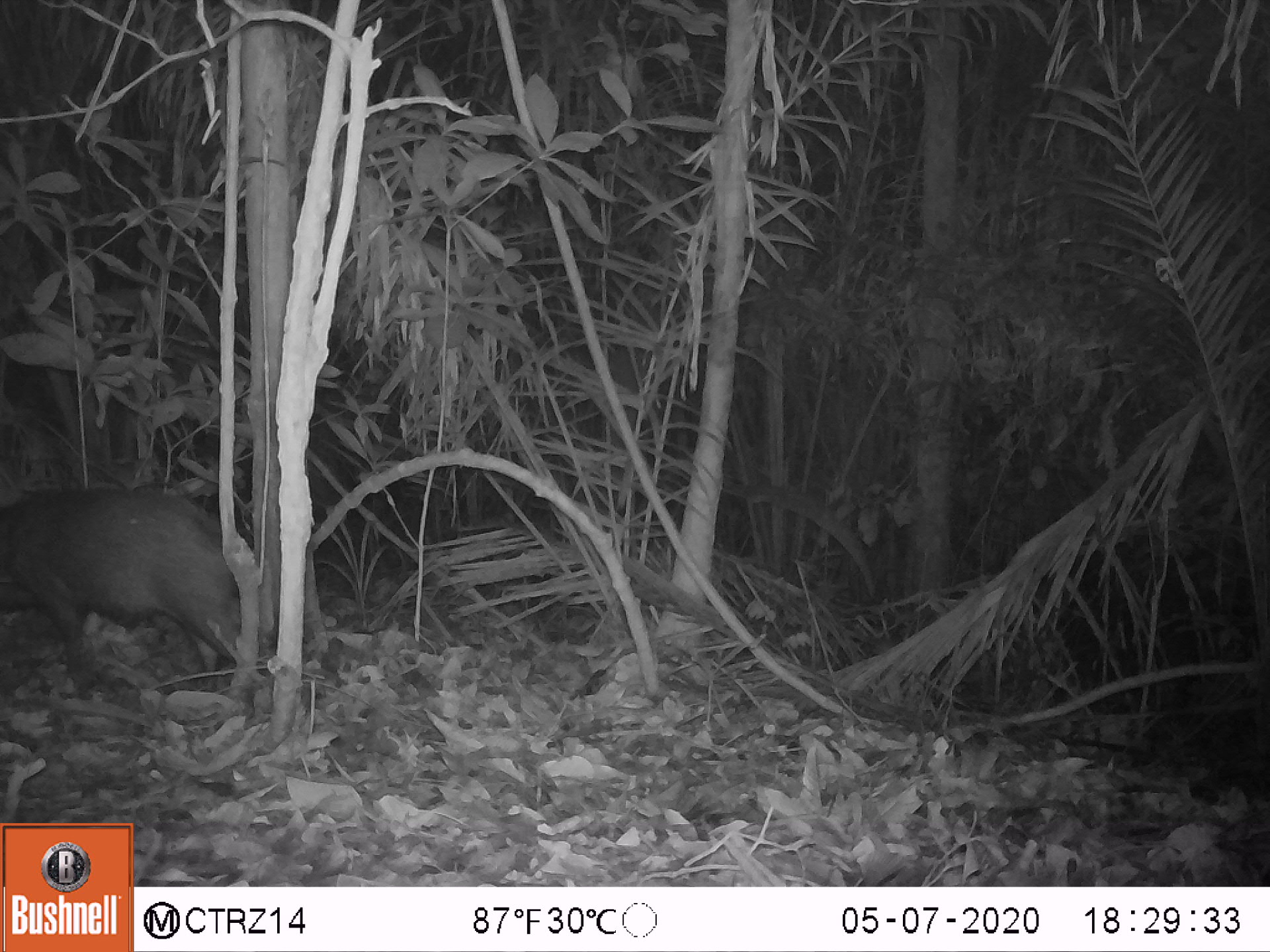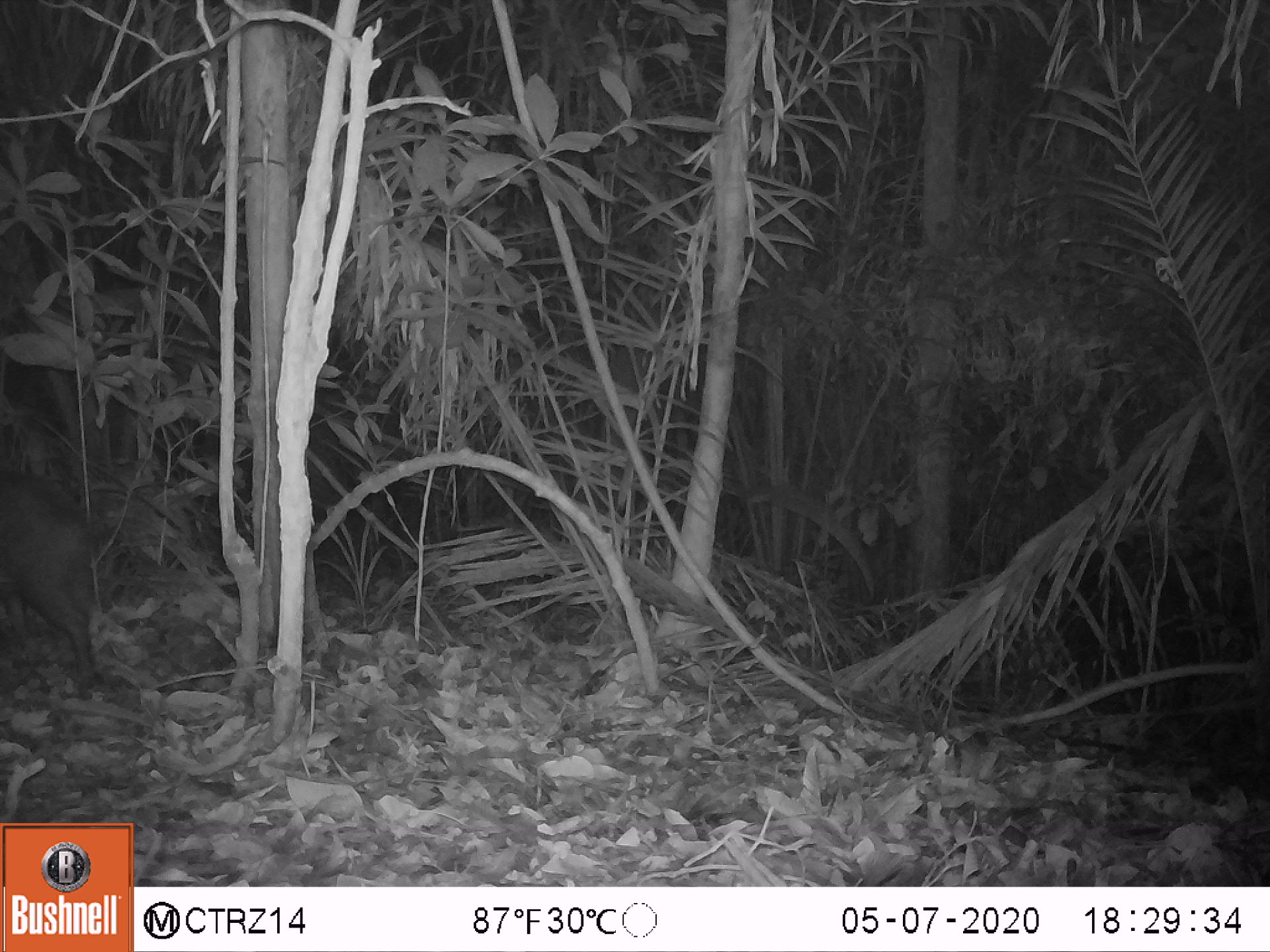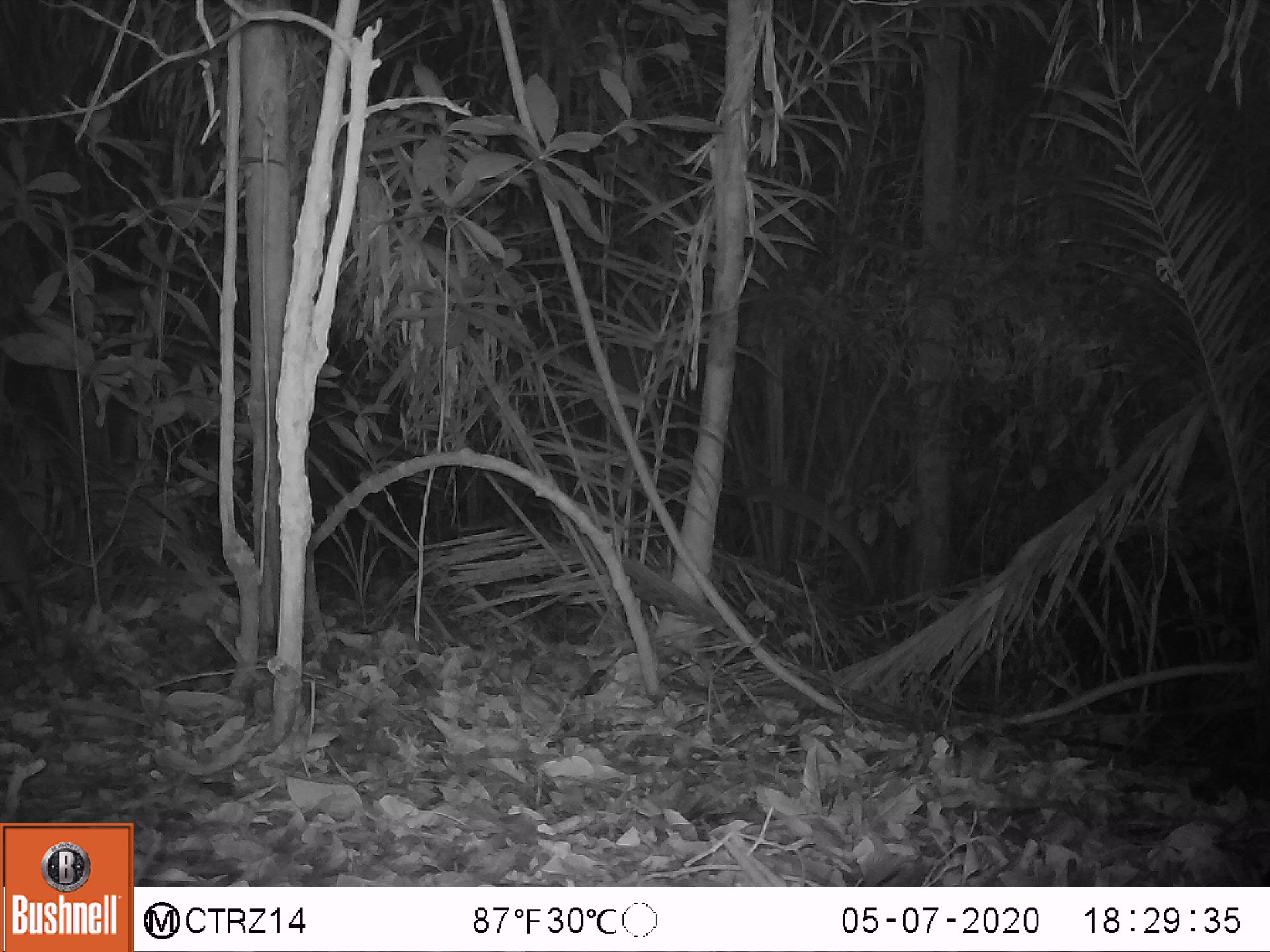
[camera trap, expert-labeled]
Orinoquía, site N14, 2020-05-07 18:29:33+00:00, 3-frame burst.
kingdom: Animalia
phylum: Chordata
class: Mammalia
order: Artiodactyla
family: Tayassuidae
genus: Pecari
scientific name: Pecari tajacu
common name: collared peccary